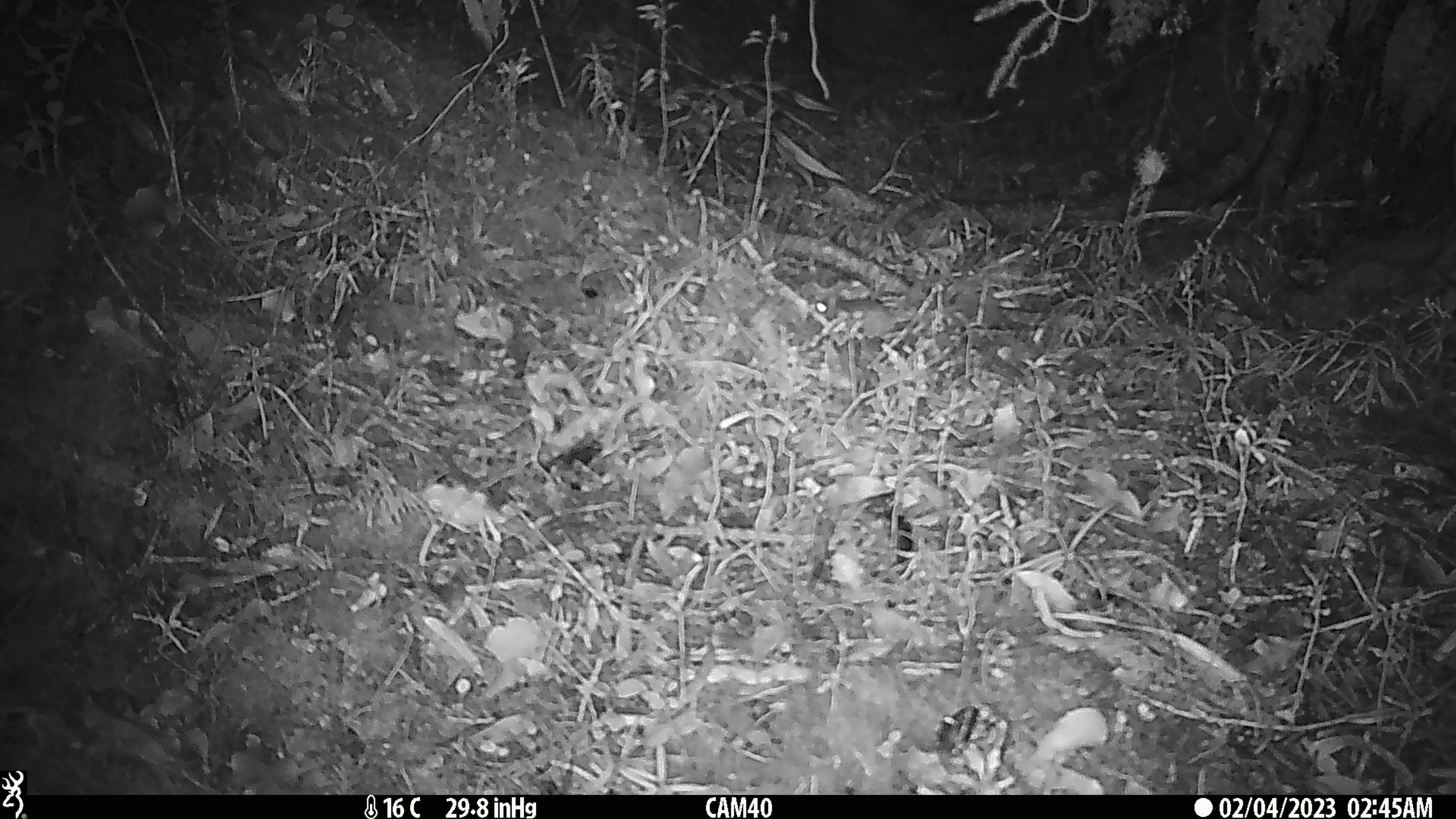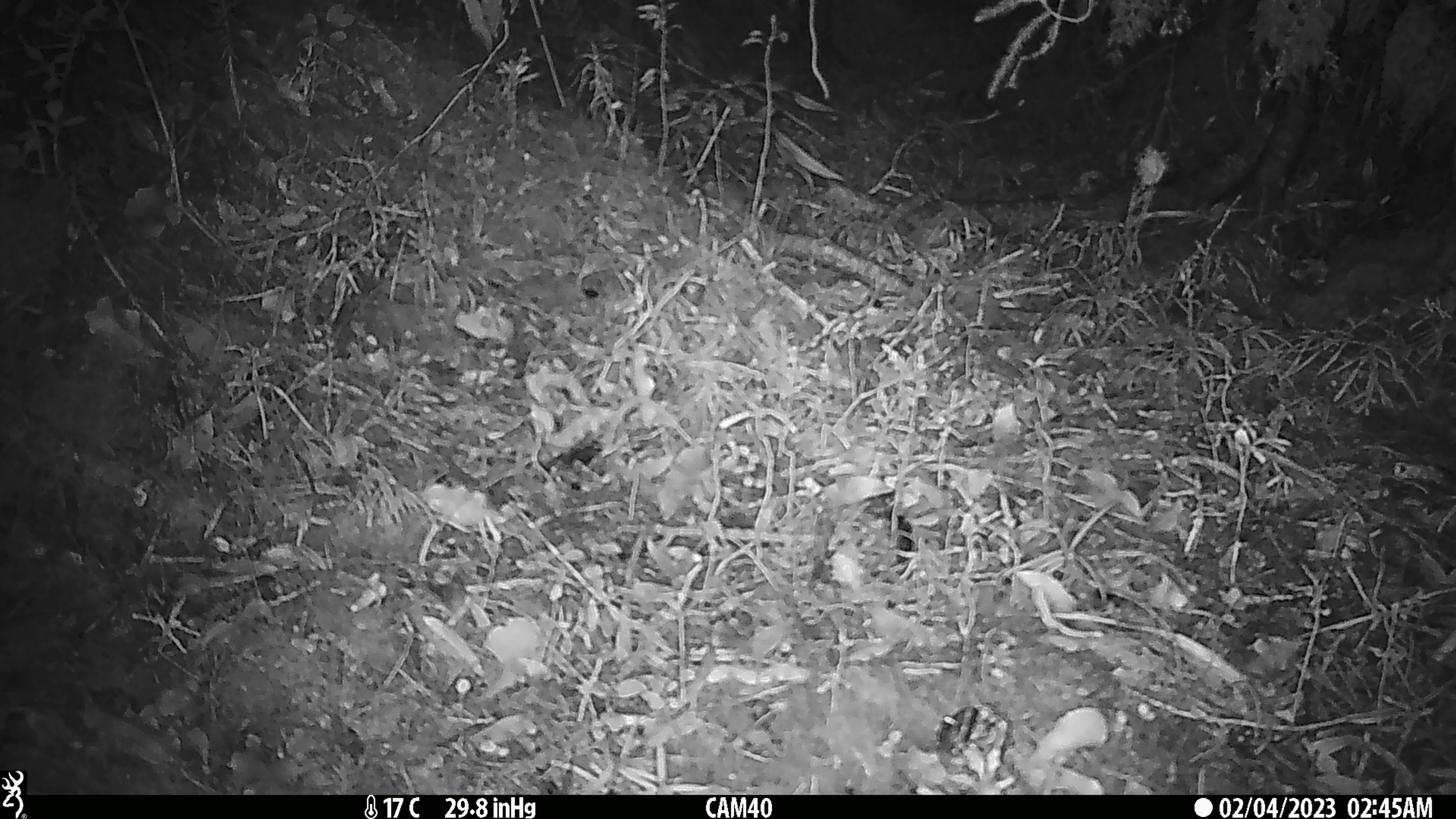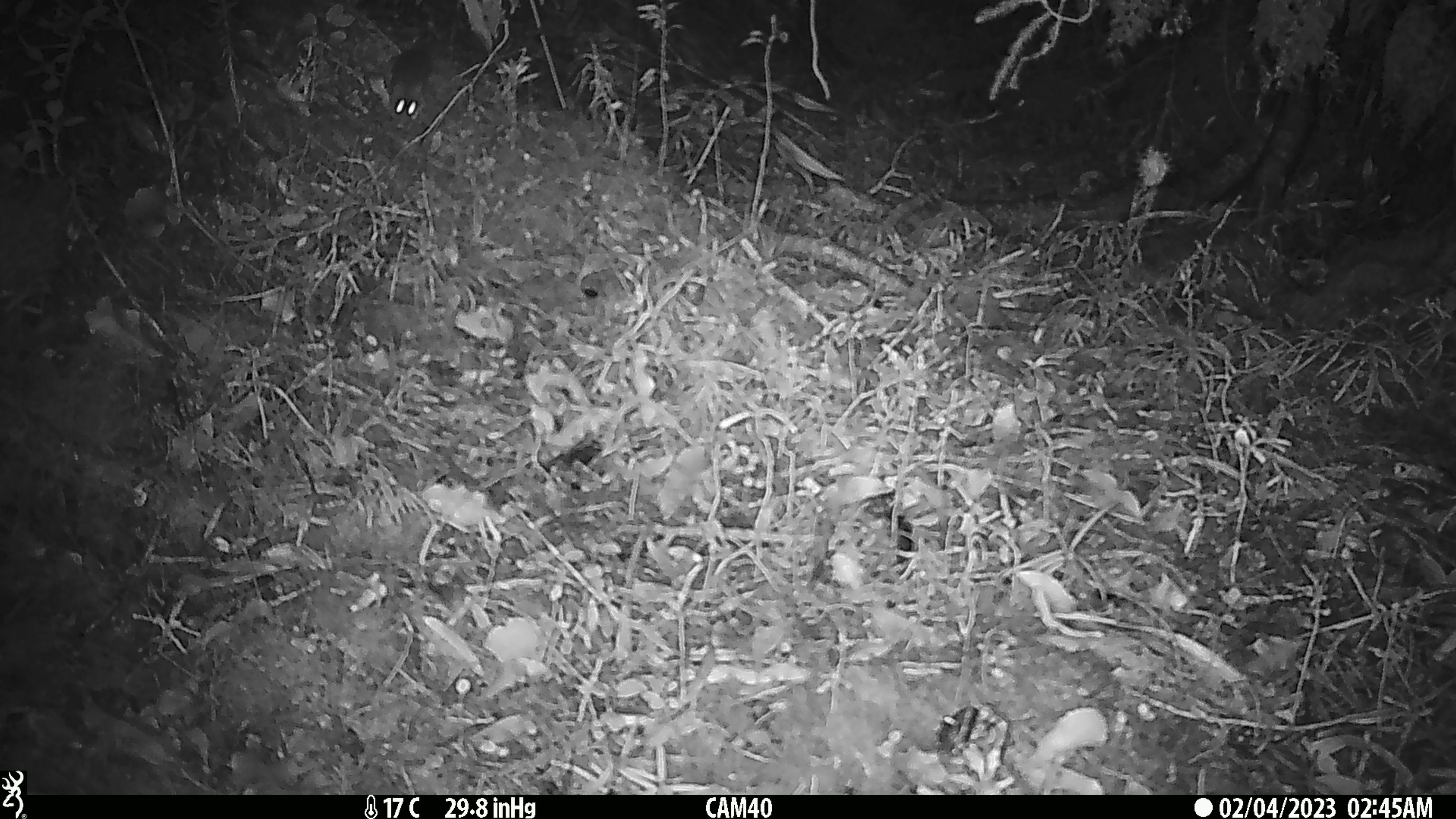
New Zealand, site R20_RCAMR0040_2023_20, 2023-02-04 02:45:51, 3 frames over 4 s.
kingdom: Animalia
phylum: Chordata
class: Mammalia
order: Rodentia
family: Muridae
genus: Mus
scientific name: Mus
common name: mouse